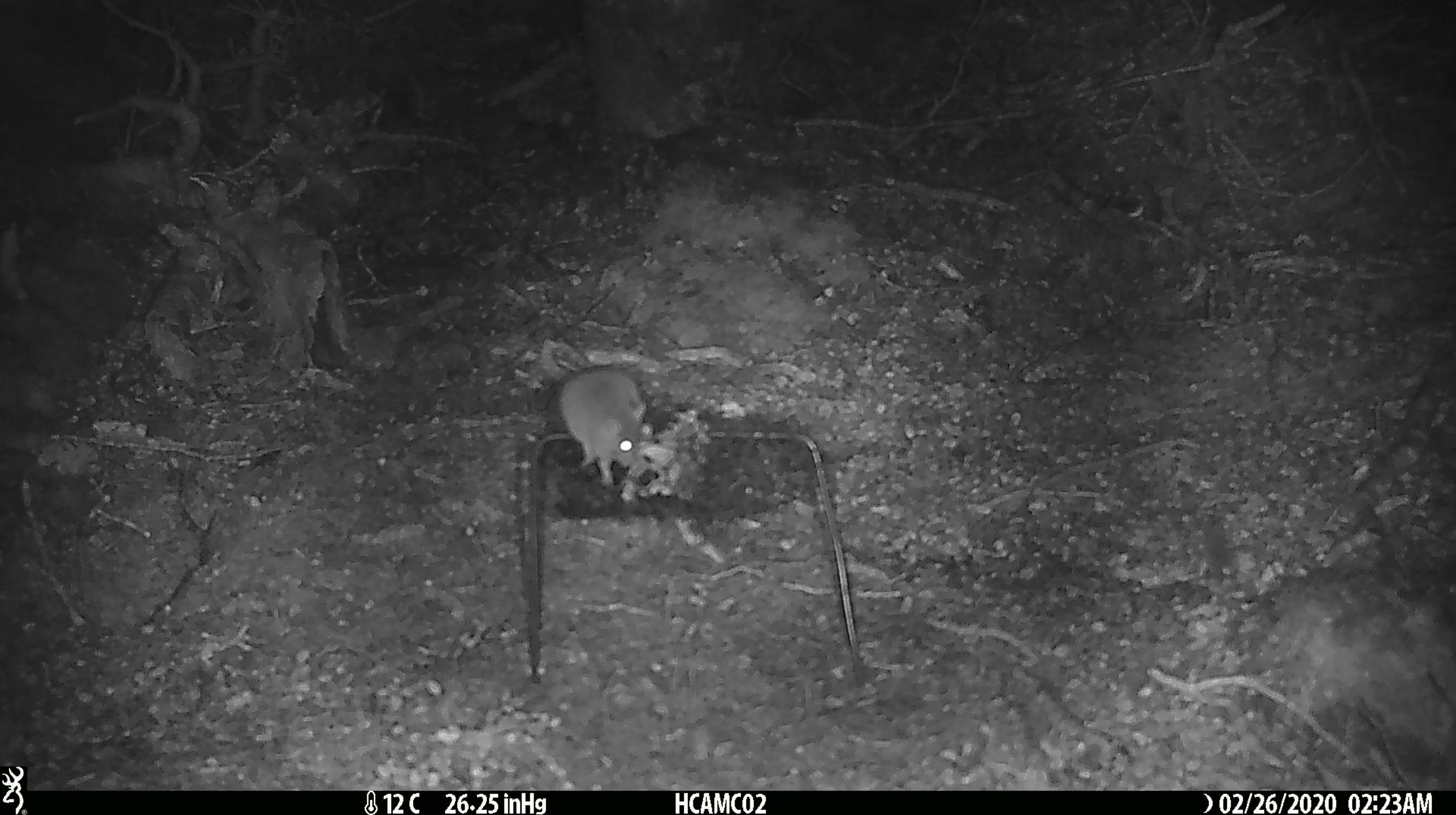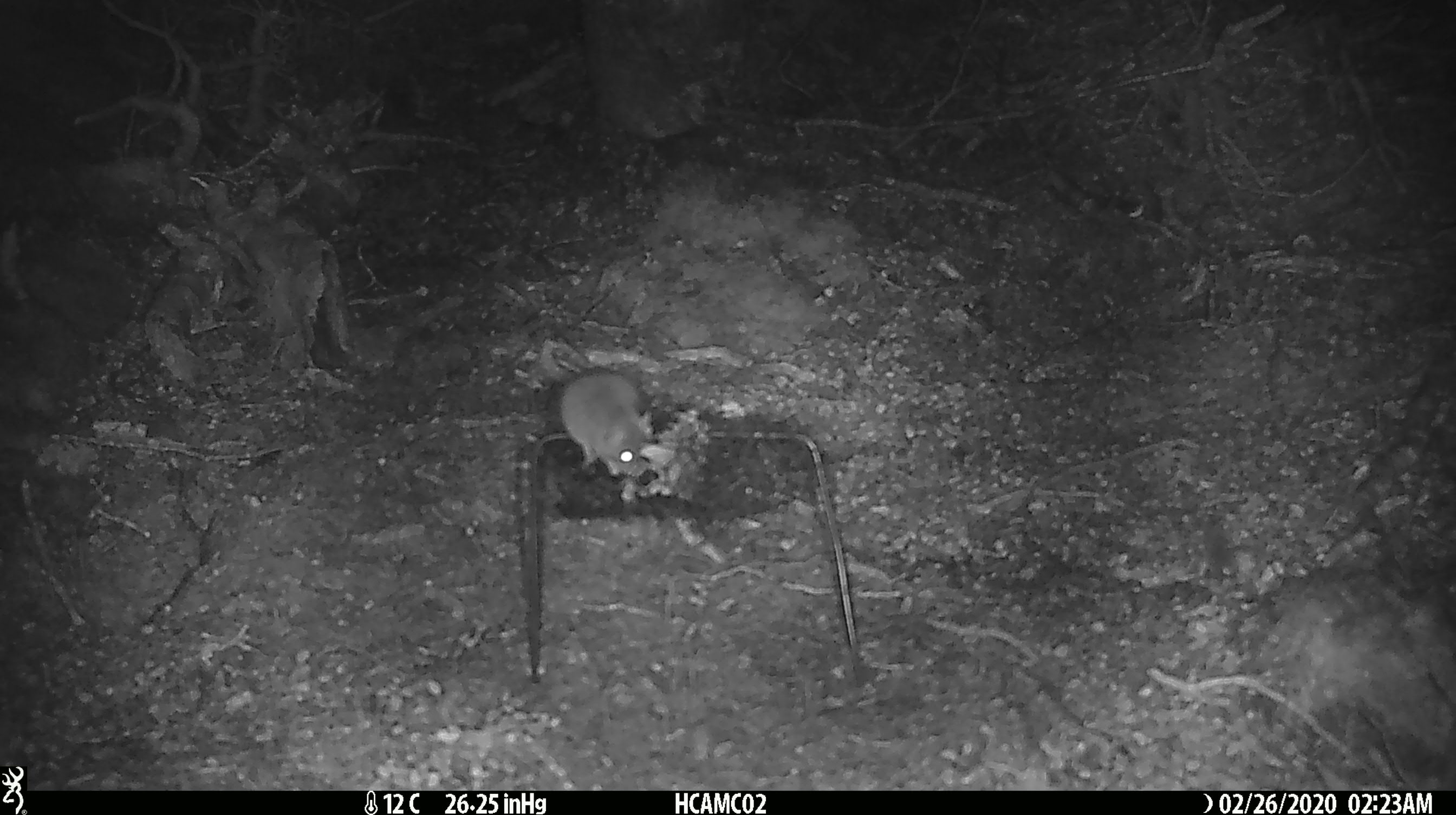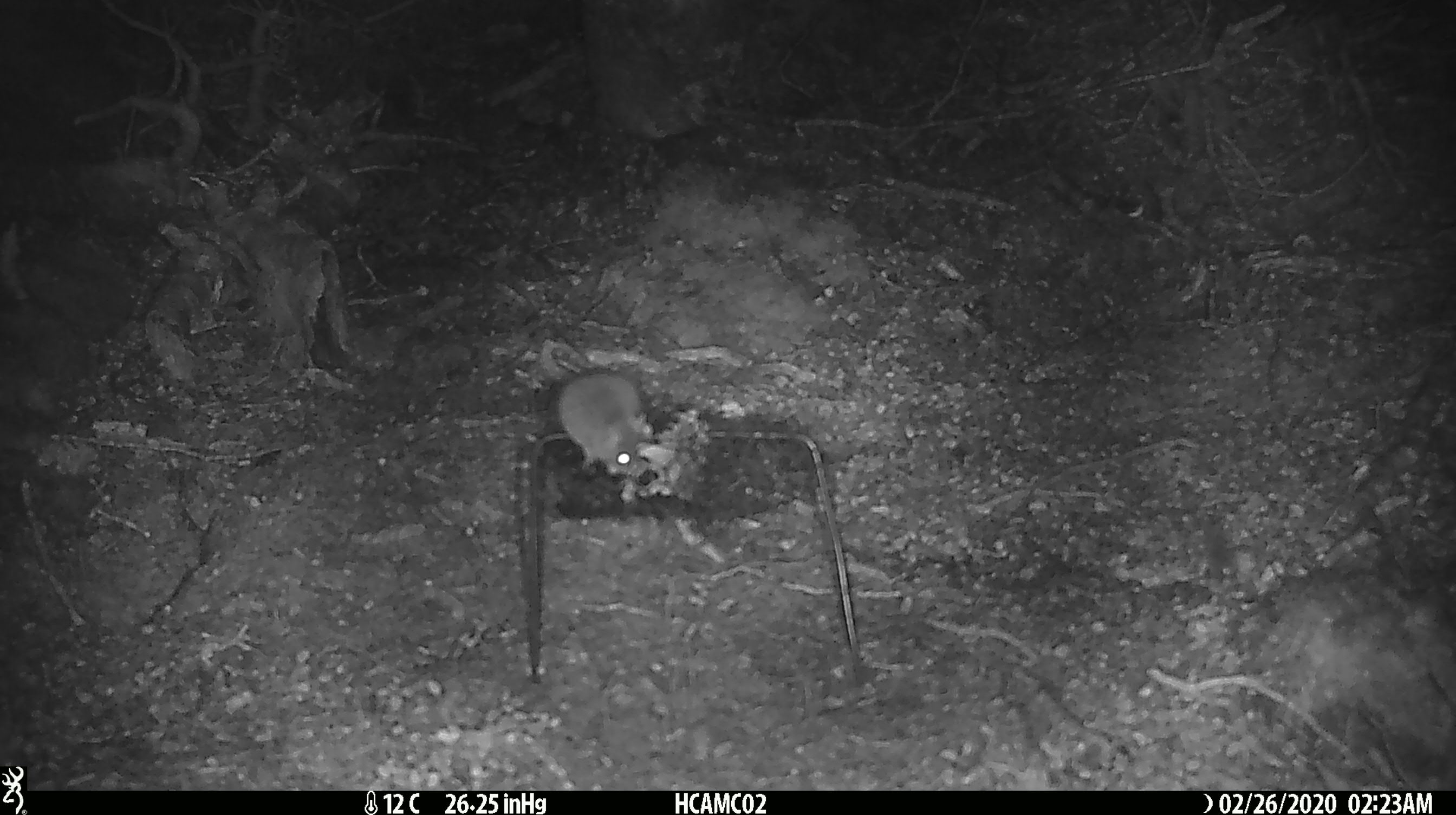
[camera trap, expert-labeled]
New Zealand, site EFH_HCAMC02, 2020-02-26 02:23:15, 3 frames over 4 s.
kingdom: Animalia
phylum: Chordata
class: Mammalia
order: Rodentia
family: Muridae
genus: Mus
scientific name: Mus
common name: mouse